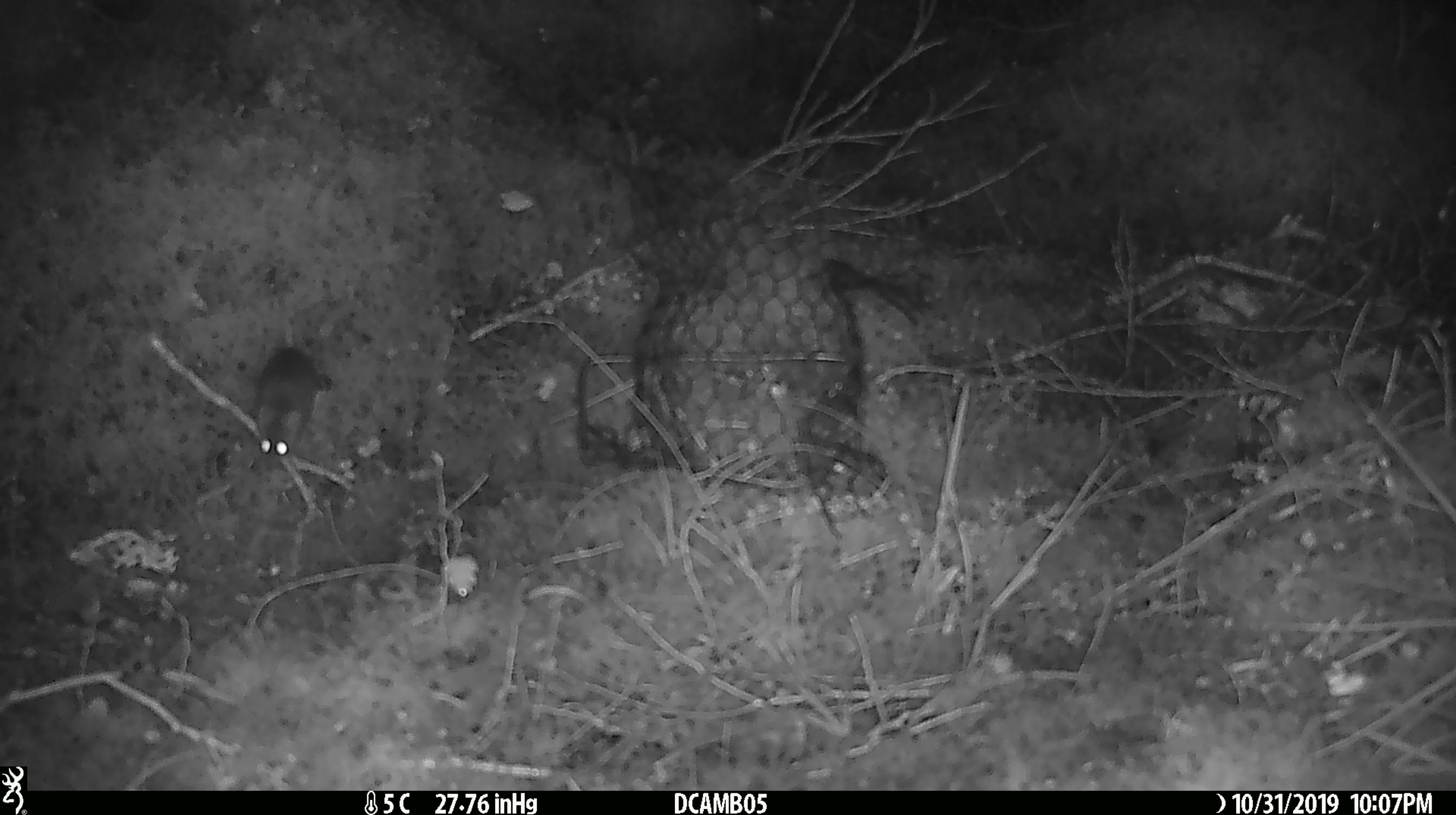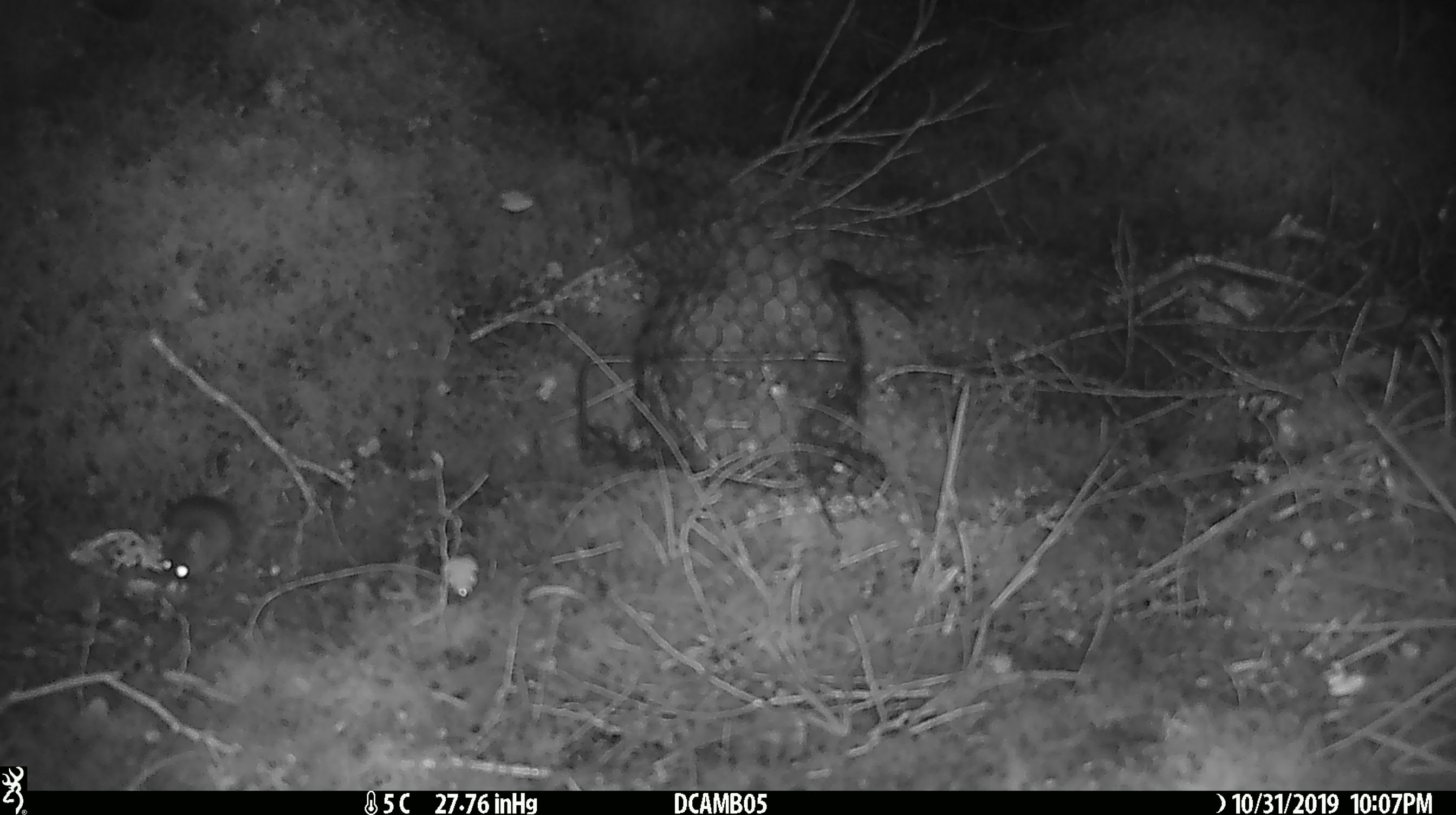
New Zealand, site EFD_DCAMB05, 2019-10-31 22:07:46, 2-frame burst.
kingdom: Animalia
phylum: Chordata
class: Mammalia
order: Rodentia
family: Muridae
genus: Mus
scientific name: Mus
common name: mouse